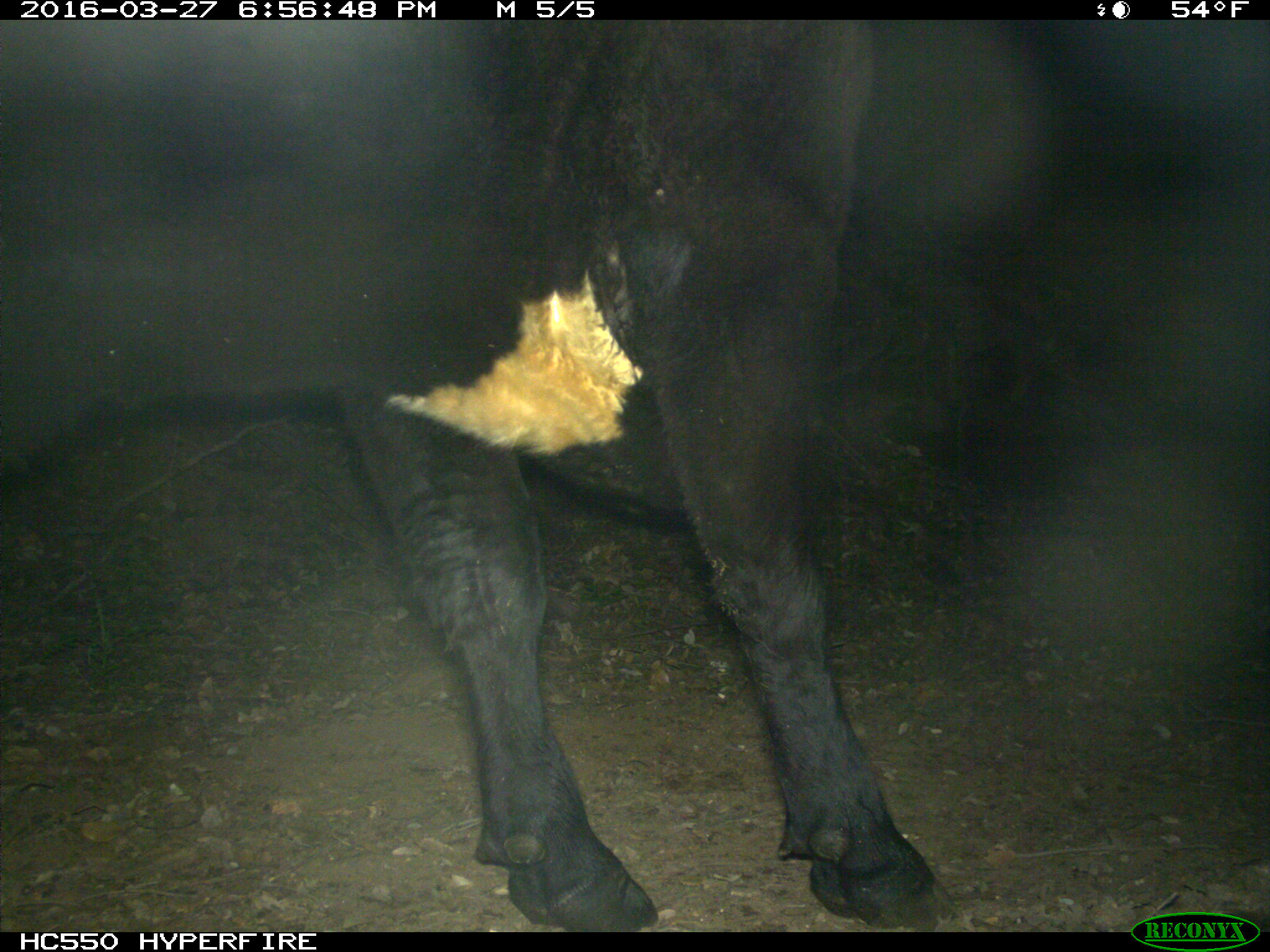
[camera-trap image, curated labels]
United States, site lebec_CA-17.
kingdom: Animalia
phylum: Chordata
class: Mammalia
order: Artiodactyla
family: Bovidae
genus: Bos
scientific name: Bos taurus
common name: domestic cow